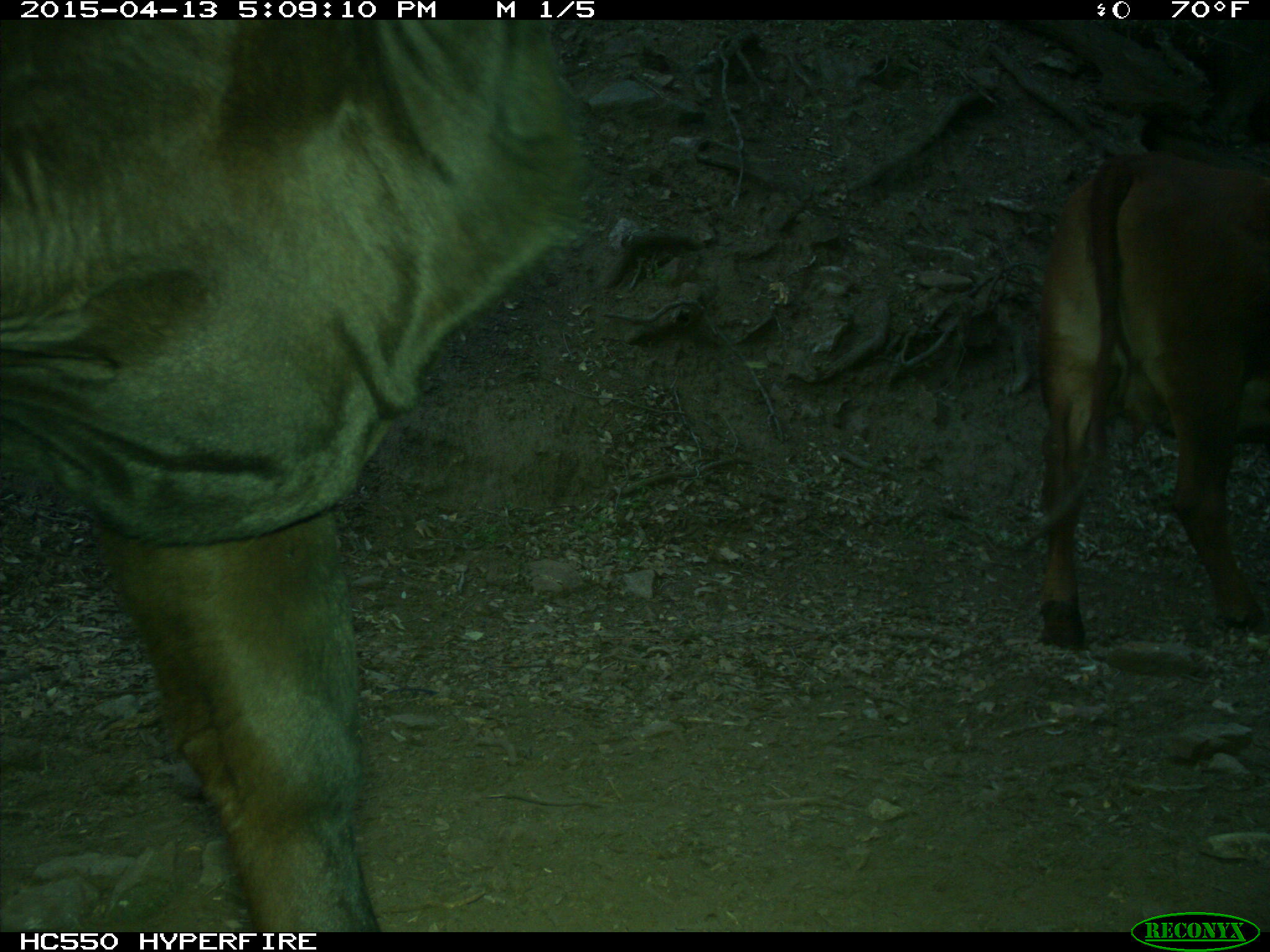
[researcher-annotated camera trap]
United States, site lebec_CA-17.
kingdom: Animalia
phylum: Chordata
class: Mammalia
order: Artiodactyla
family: Bovidae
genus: Bos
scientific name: Bos taurus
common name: domestic cow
Bos taurus (domestic cow).